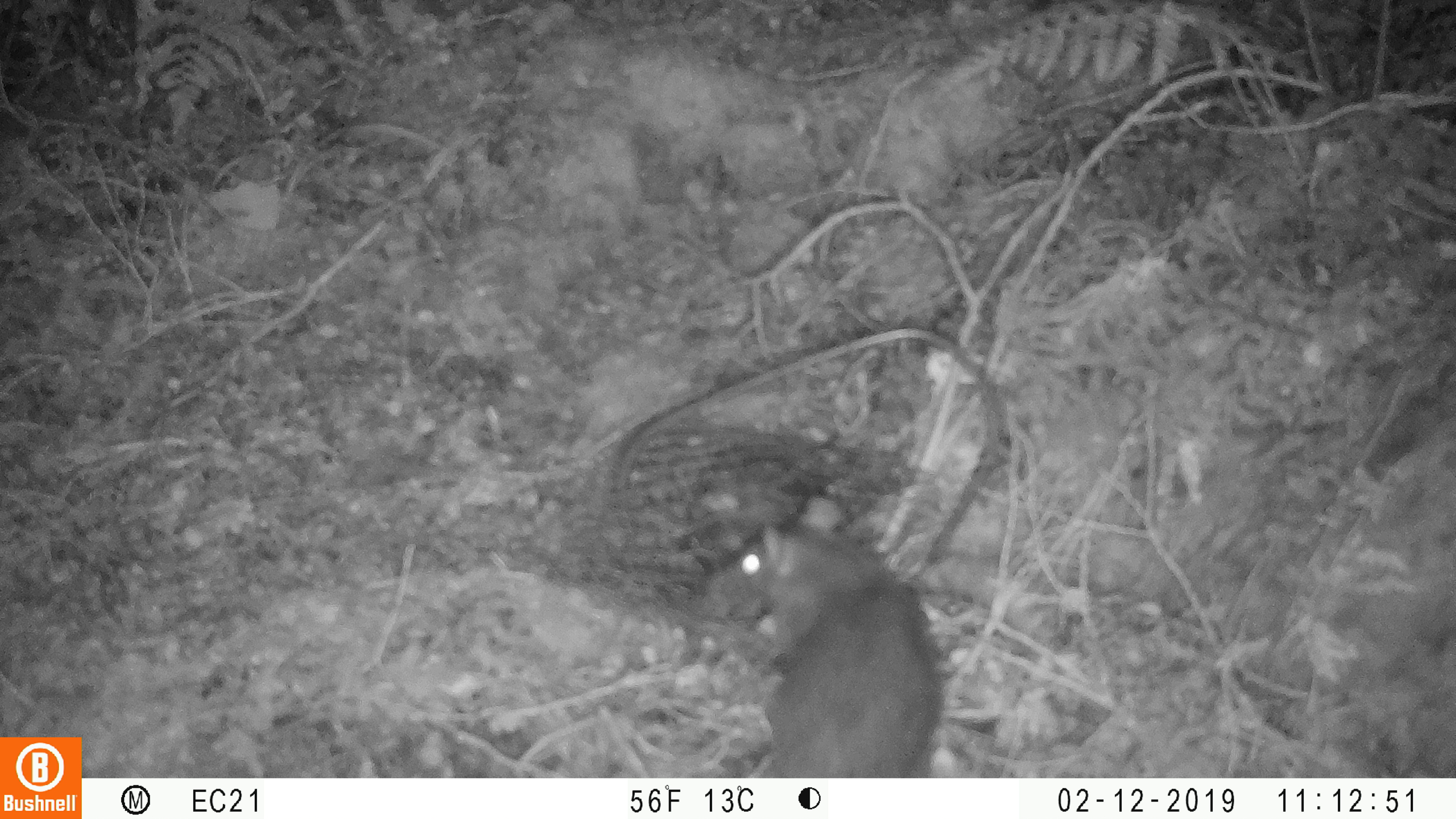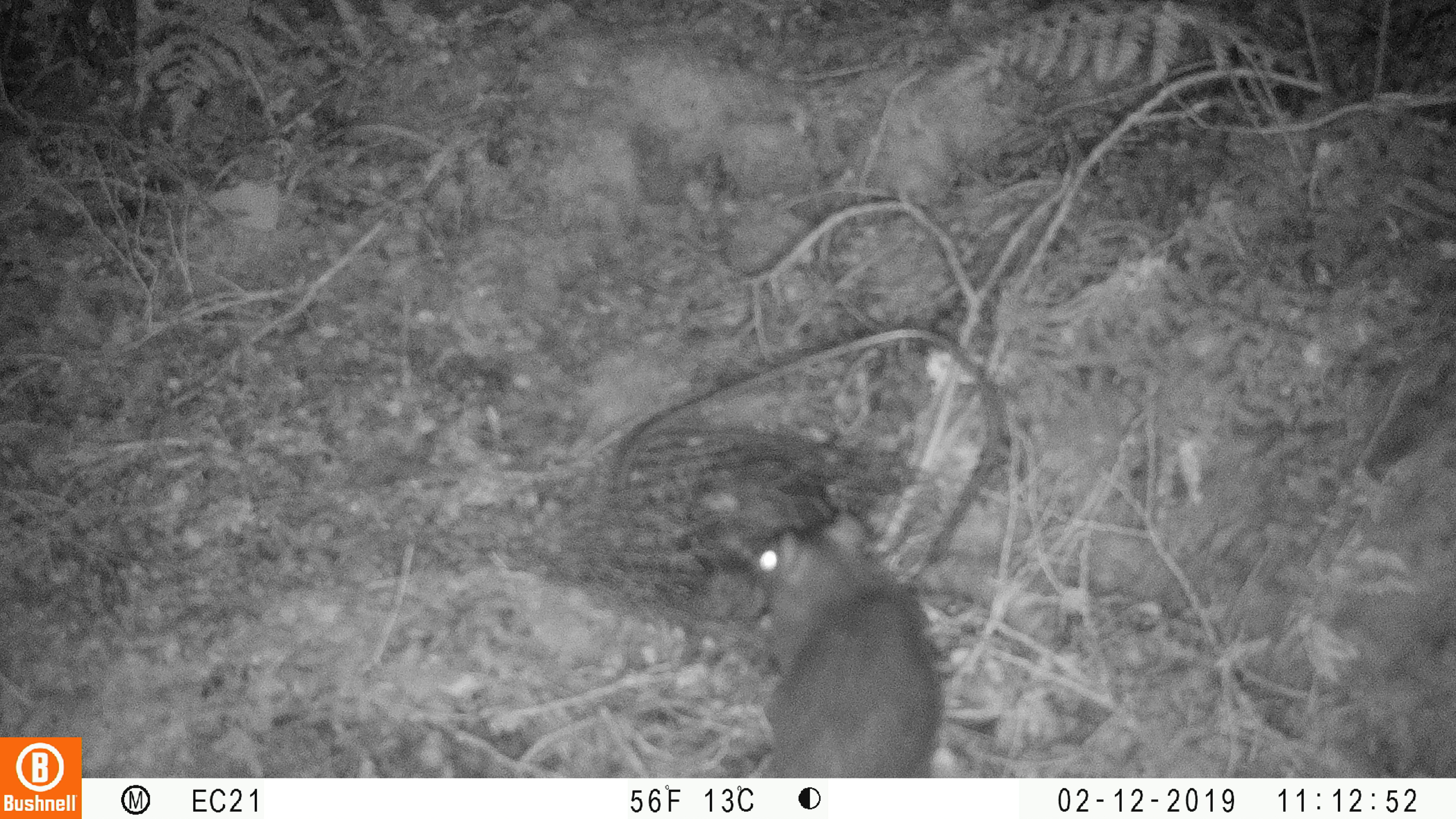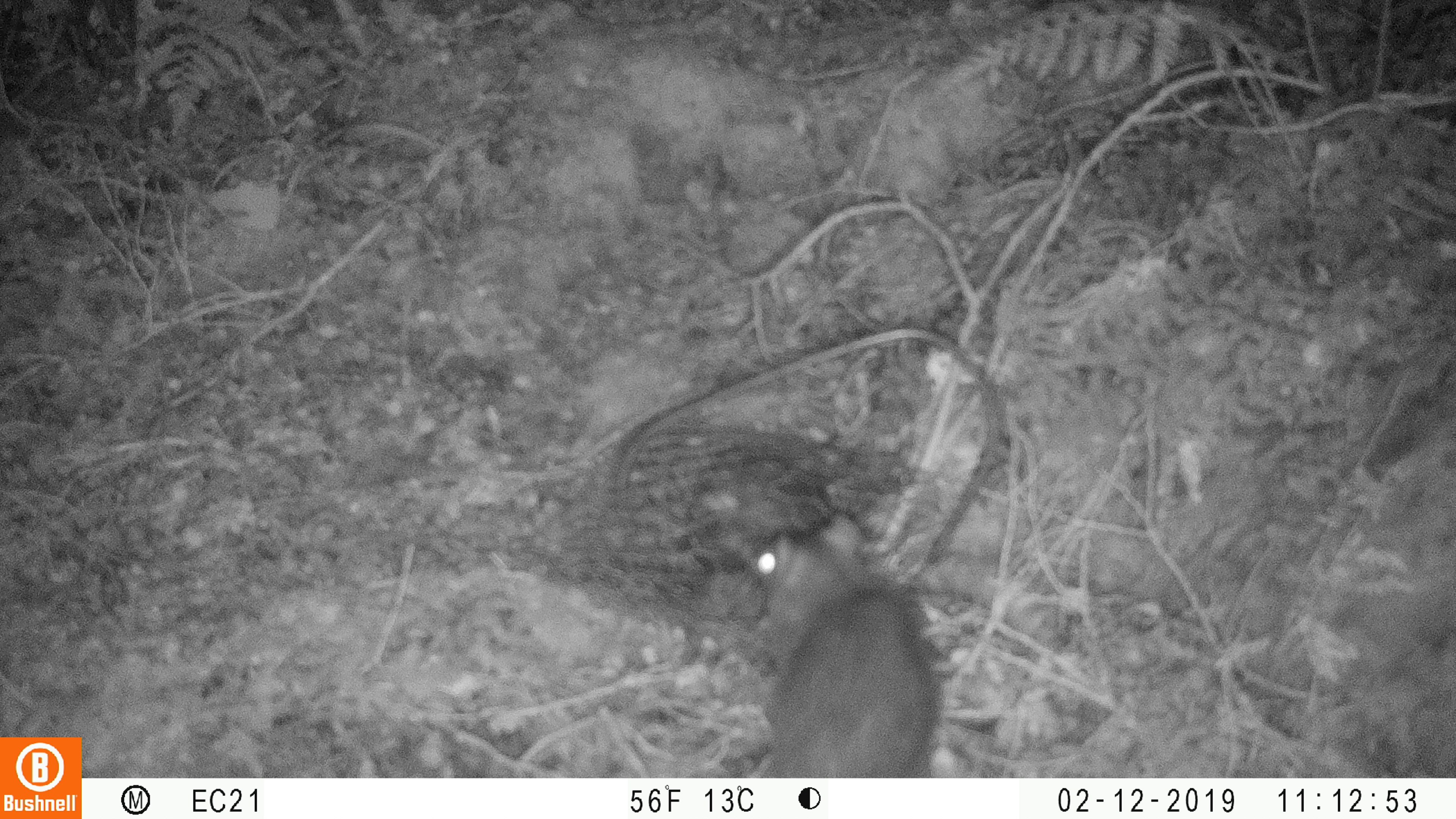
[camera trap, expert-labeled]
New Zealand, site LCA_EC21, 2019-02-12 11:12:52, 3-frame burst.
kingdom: Animalia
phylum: Chordata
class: Mammalia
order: Rodentia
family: Muridae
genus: Rattus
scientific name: Rattus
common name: rat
Rat (Rattus).